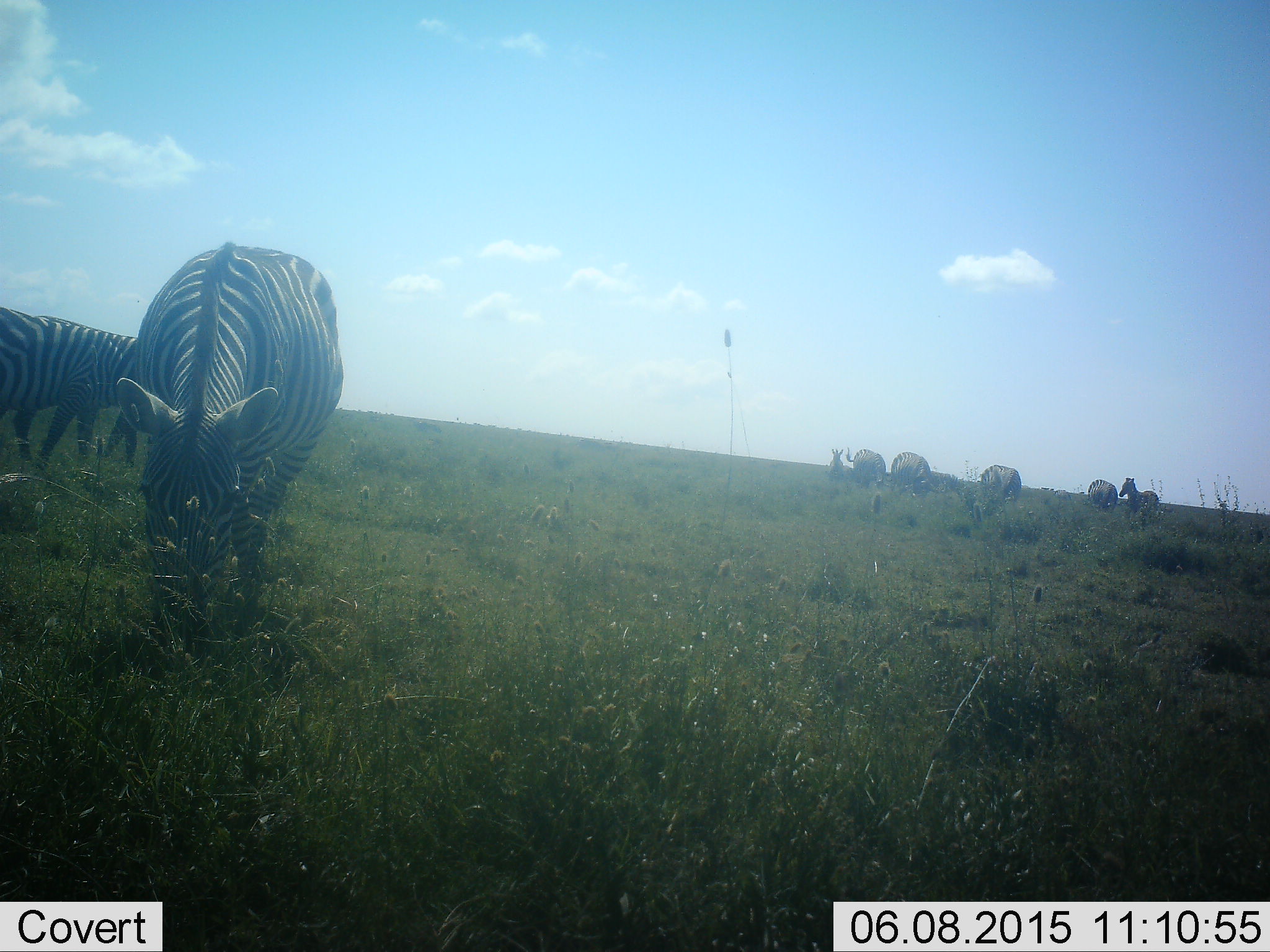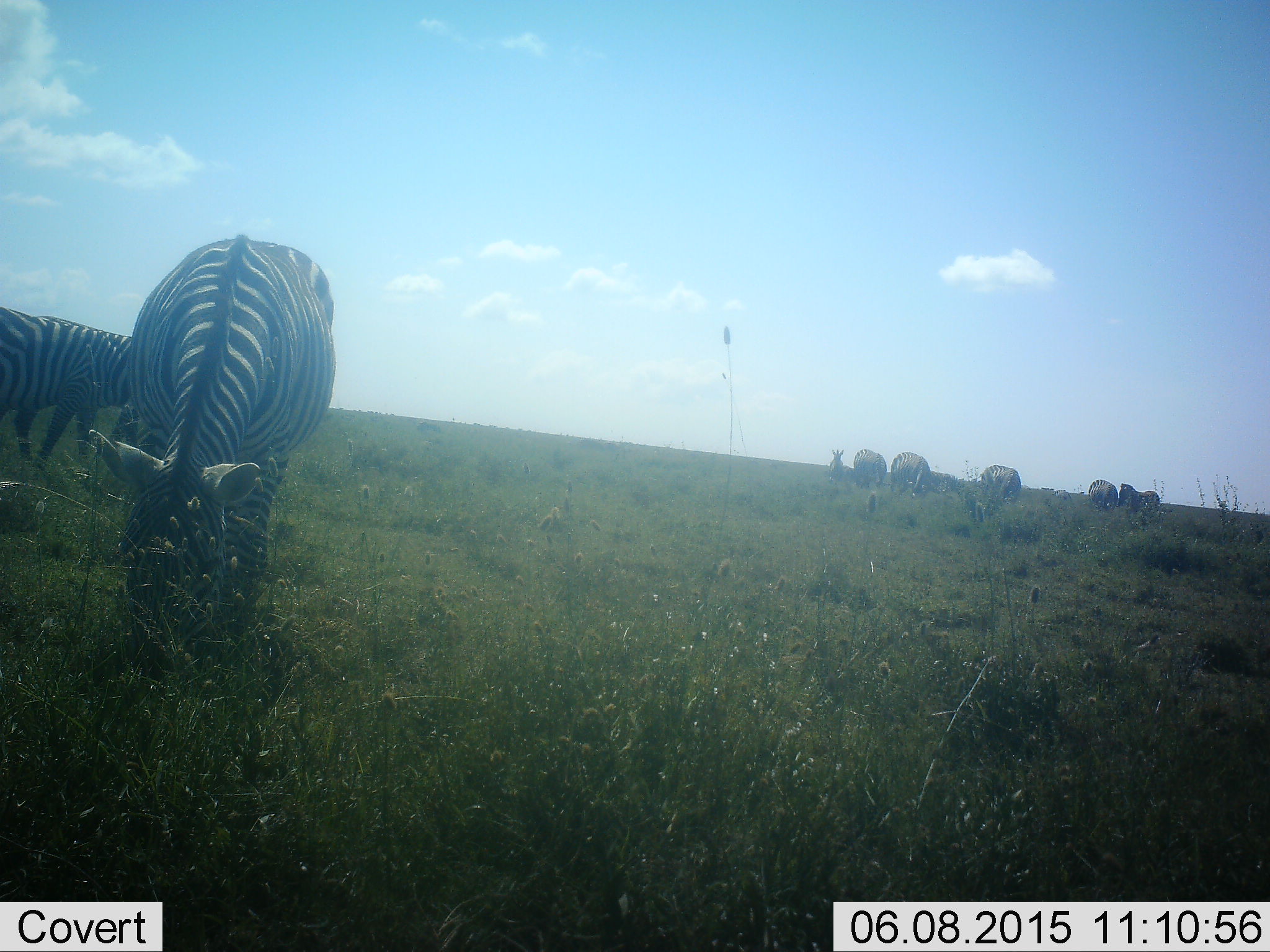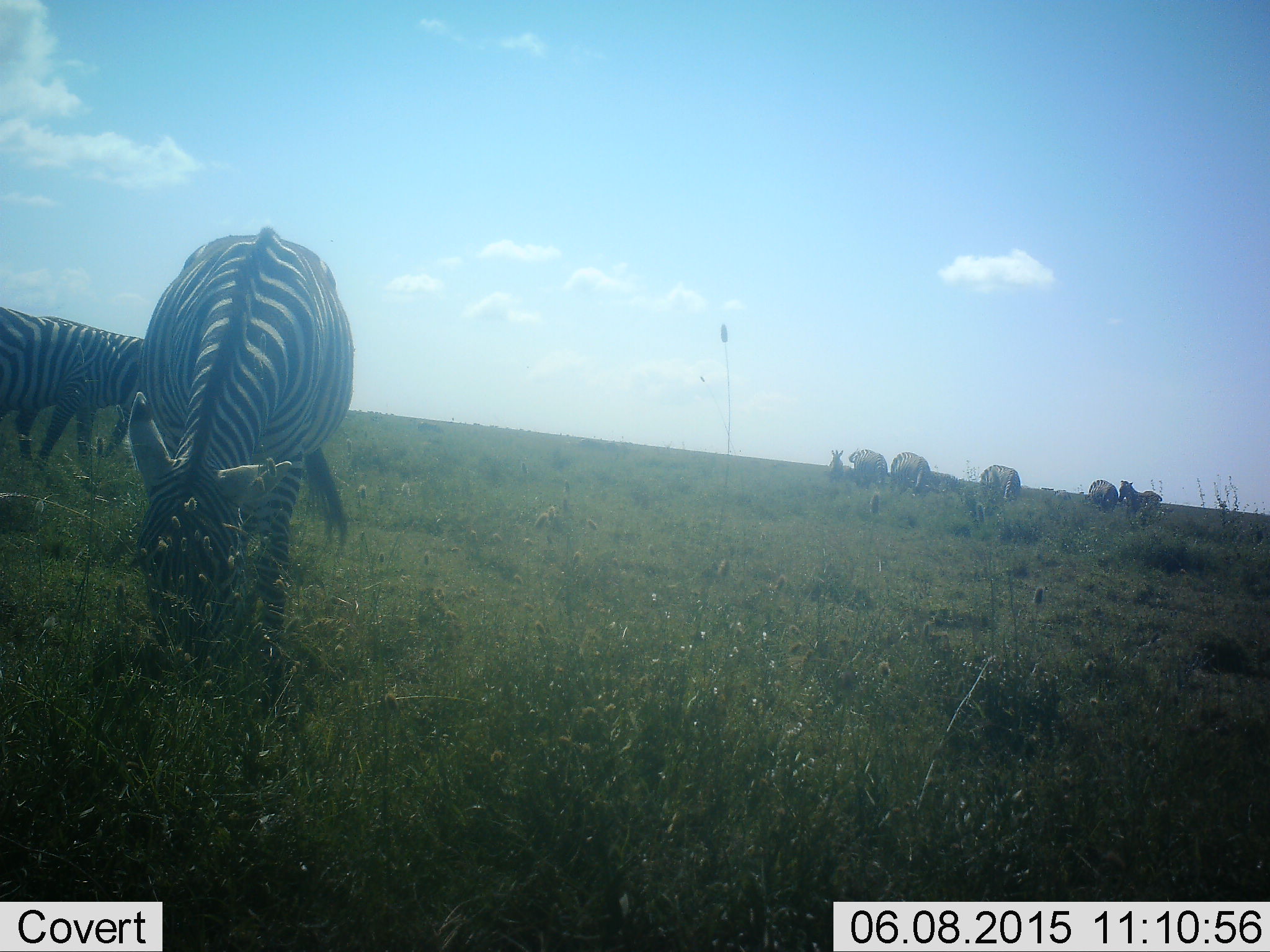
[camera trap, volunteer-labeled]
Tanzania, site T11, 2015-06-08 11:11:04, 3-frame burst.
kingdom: Animalia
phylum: Chordata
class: Mammalia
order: Perissodactyla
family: Equidae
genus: Equus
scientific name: Equus quagga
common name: plains zebra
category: zebra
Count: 8.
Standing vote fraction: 33%.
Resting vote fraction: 0%.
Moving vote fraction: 8%.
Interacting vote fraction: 0%.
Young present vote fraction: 8%.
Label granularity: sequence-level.